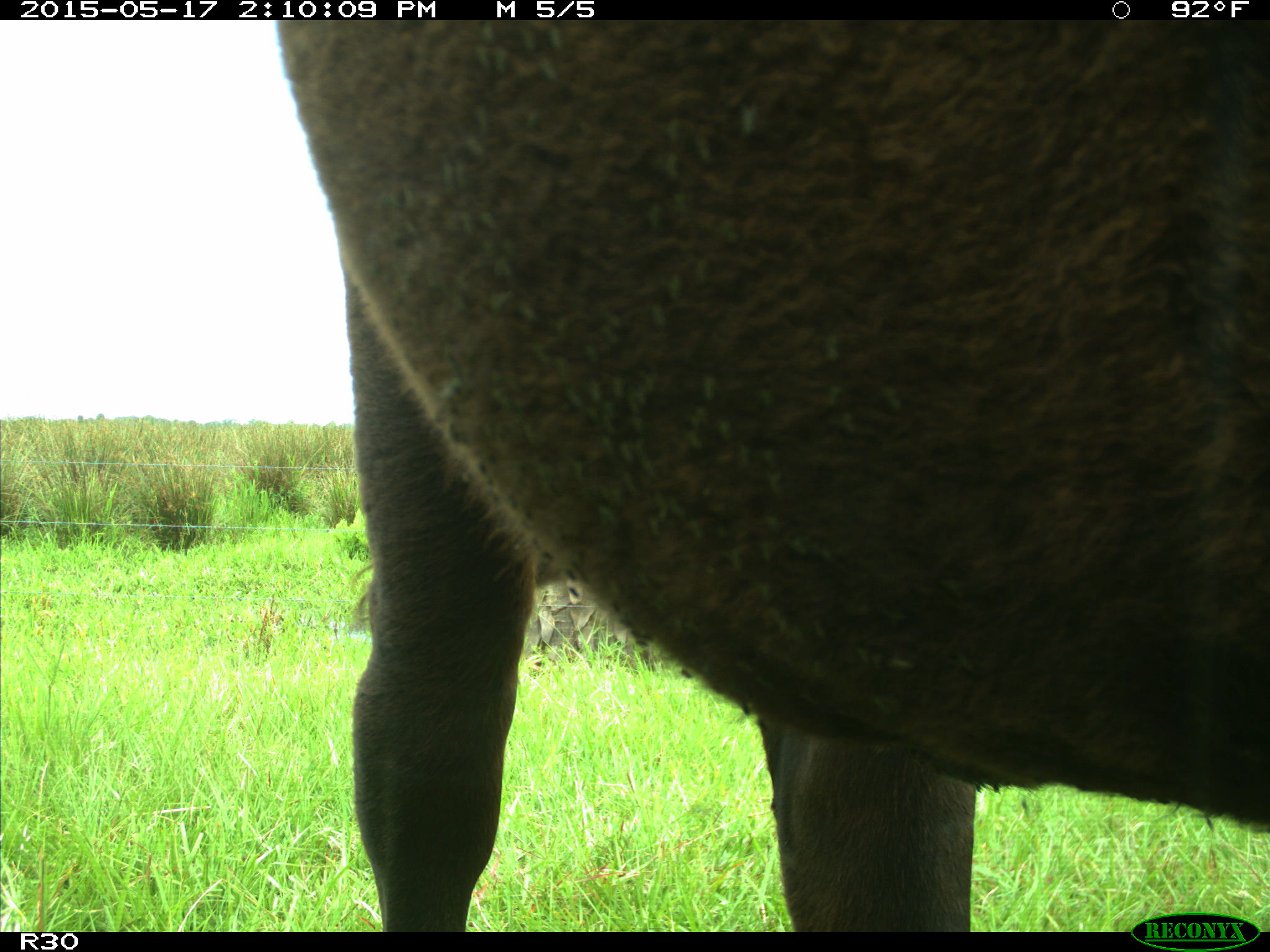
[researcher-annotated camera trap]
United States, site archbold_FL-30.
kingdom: Animalia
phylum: Chordata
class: Mammalia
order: Artiodactyla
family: Bovidae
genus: Bos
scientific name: Bos taurus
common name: domestic cow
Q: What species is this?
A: Bos taurus (domestic cow).